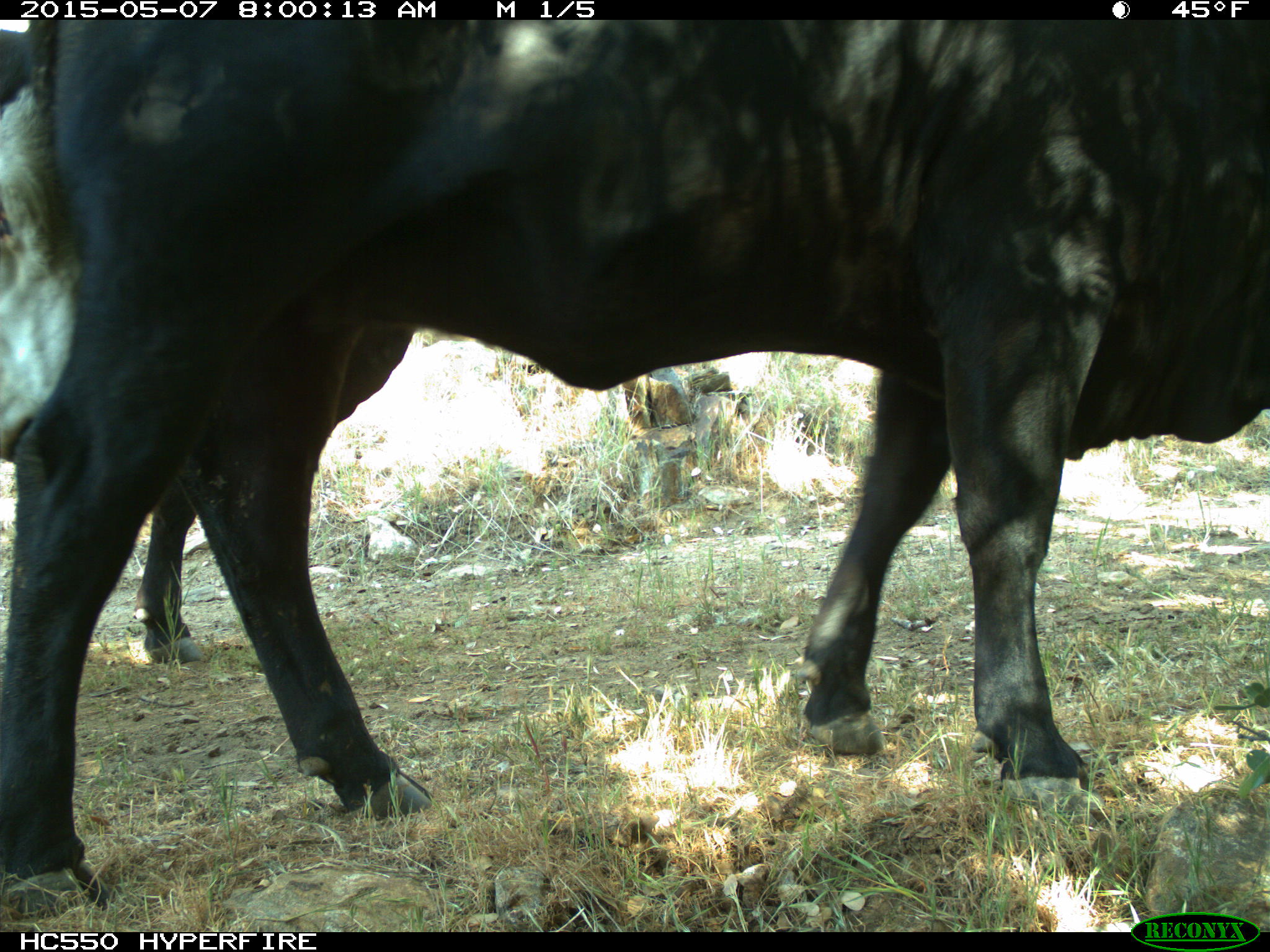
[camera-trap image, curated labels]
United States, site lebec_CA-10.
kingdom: Animalia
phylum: Chordata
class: Mammalia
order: Artiodactyla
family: Bovidae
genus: Bos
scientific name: Bos taurus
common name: domestic cow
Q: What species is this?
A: Bos taurus (domestic cow).